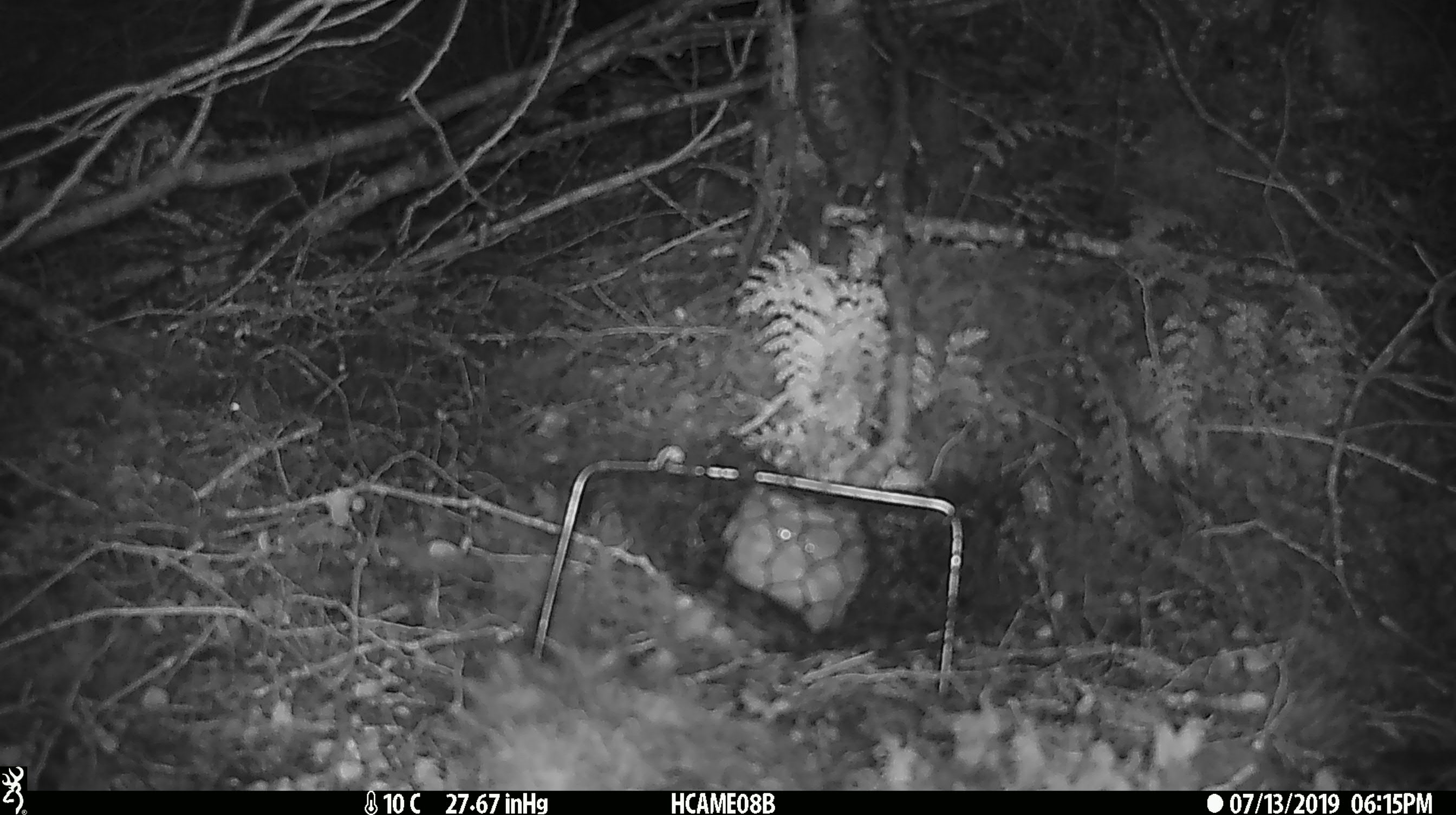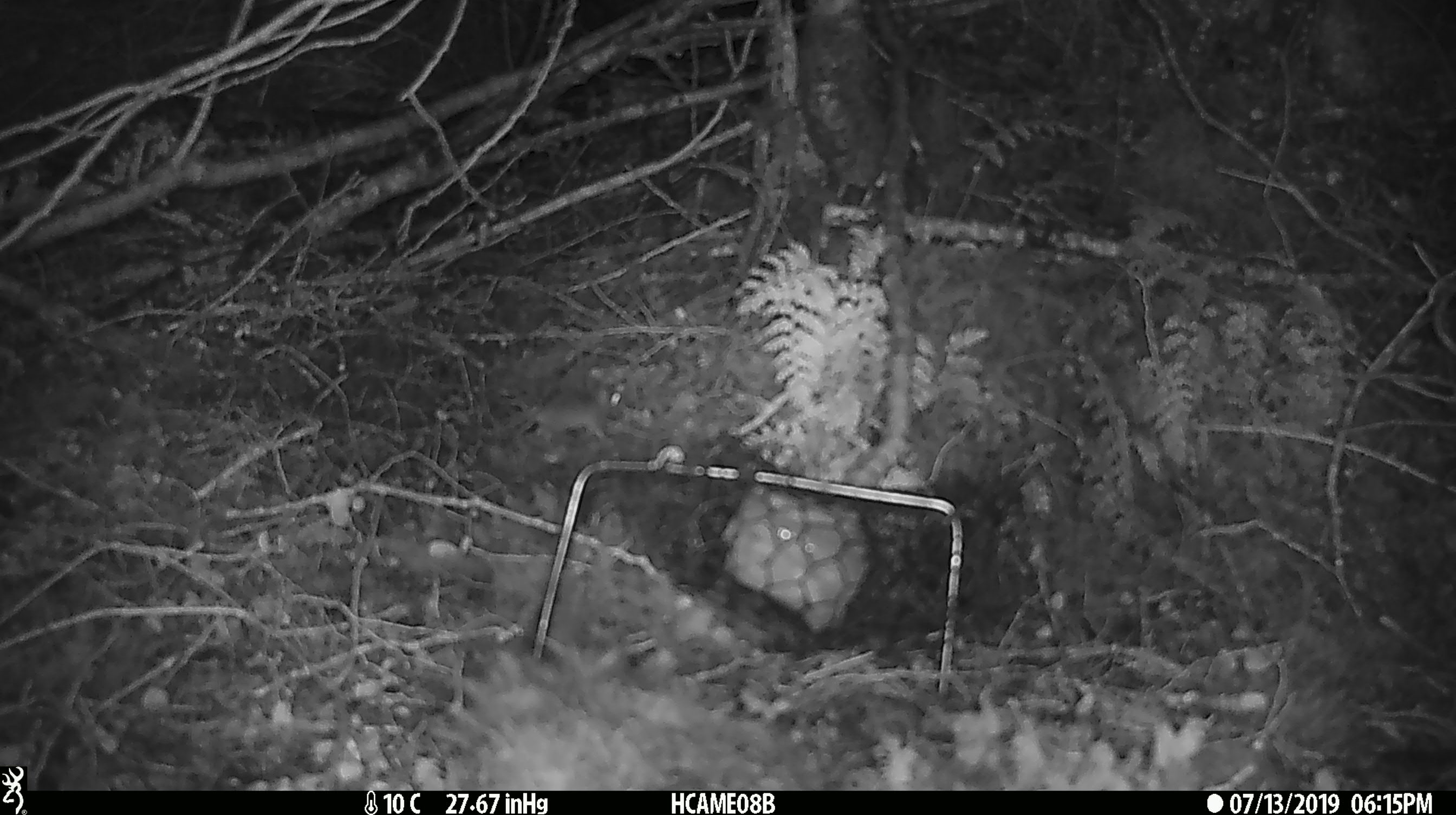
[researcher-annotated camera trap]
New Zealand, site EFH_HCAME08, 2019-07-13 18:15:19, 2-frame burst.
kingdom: Animalia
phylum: Chordata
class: Mammalia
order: Rodentia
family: Muridae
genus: Mus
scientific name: Mus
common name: mouse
Mouse (Mus).